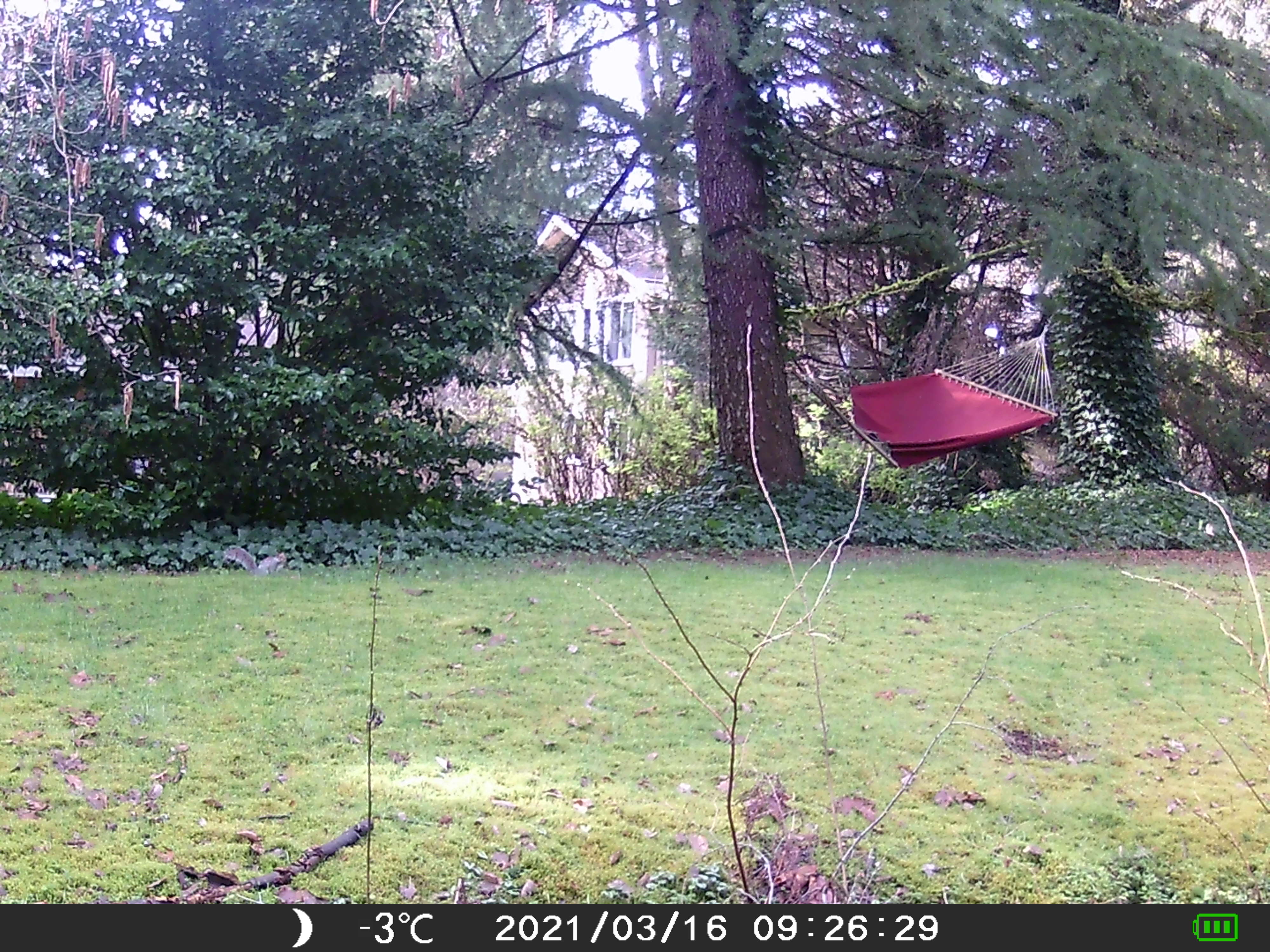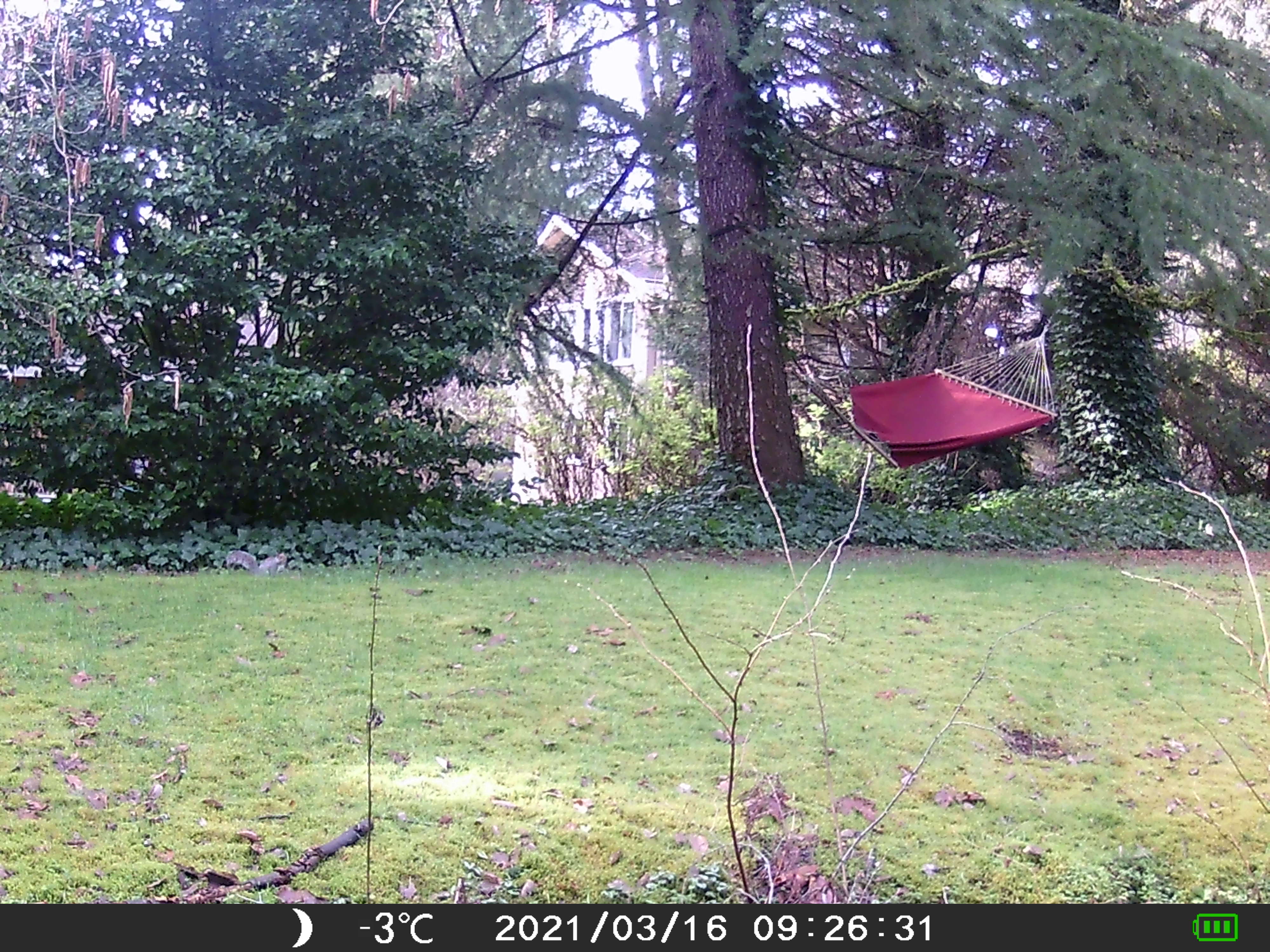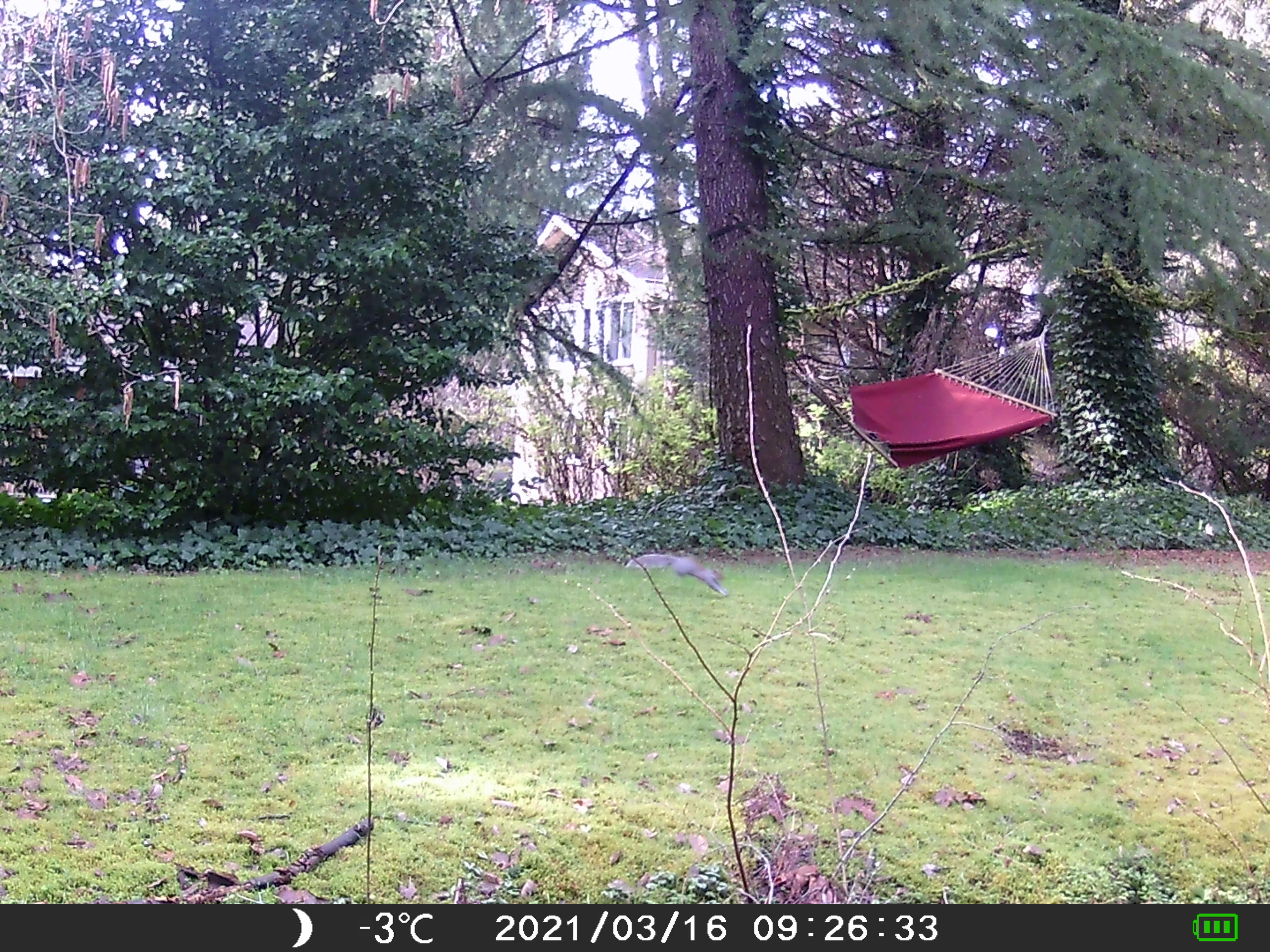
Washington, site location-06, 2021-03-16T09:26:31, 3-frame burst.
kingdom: Animalia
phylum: Chordata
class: Mammalia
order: Rodentia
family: Sciuridae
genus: Sciurus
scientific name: Sciurus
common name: squirrel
Squirrel (Sciurus).